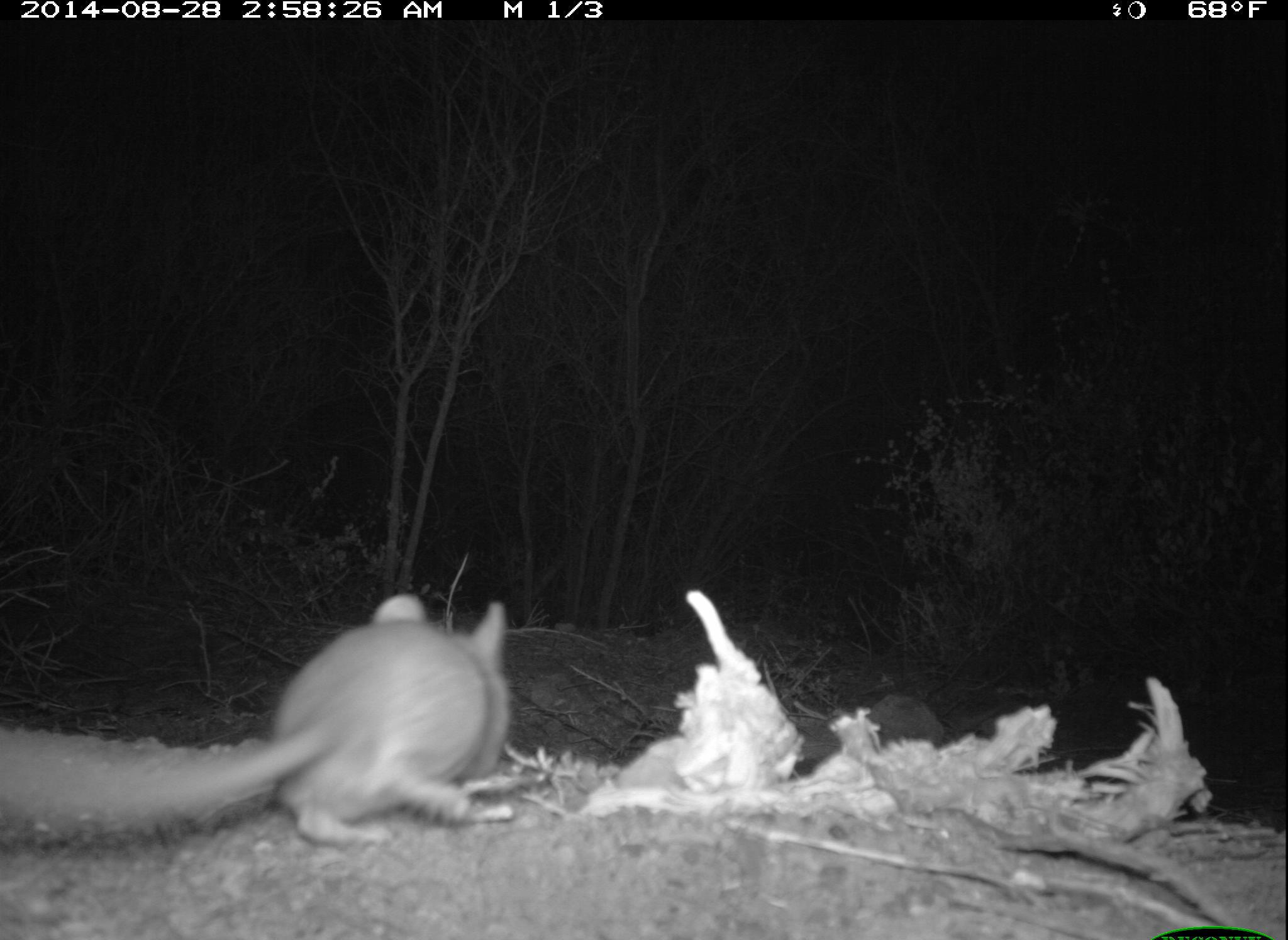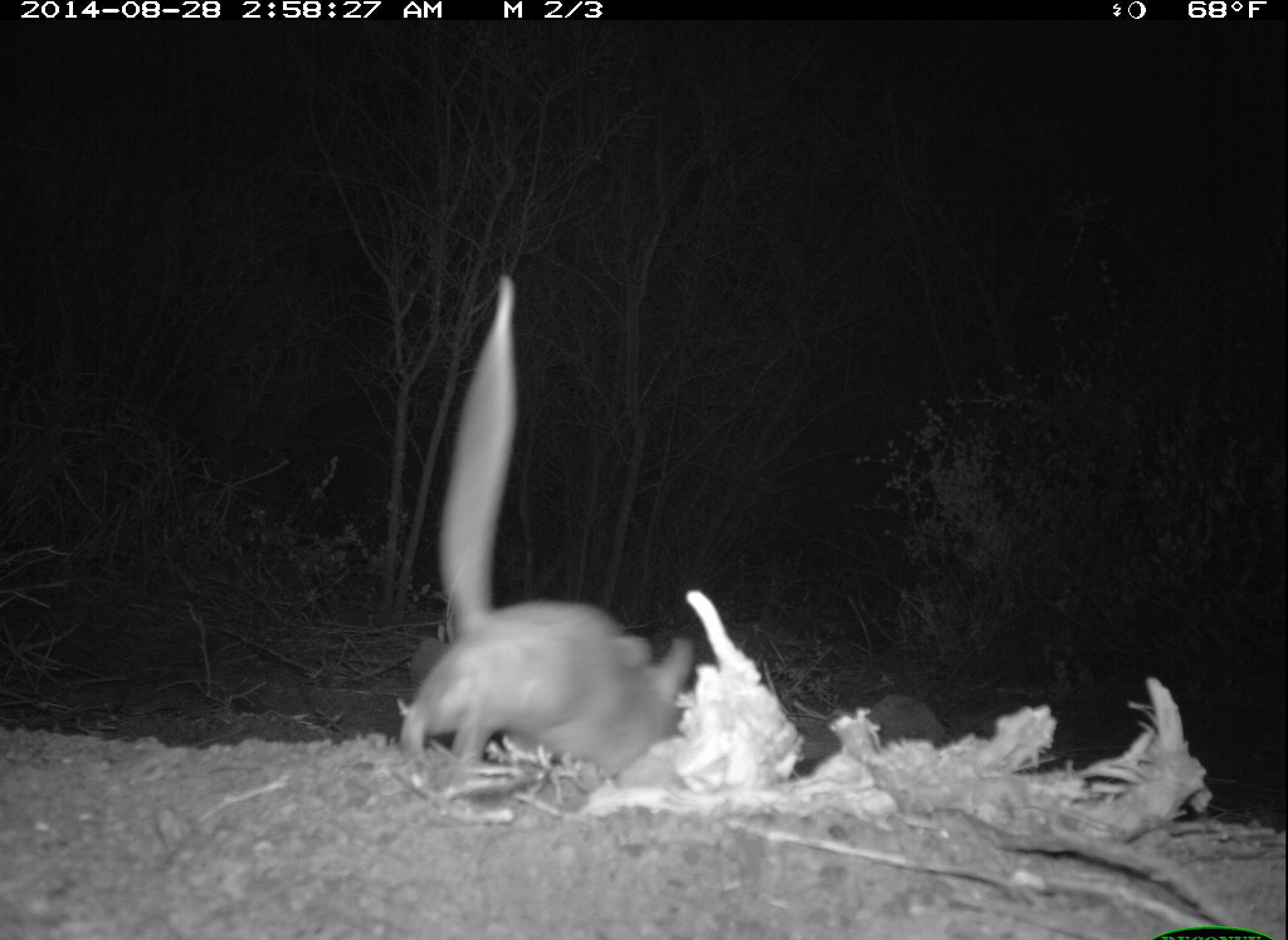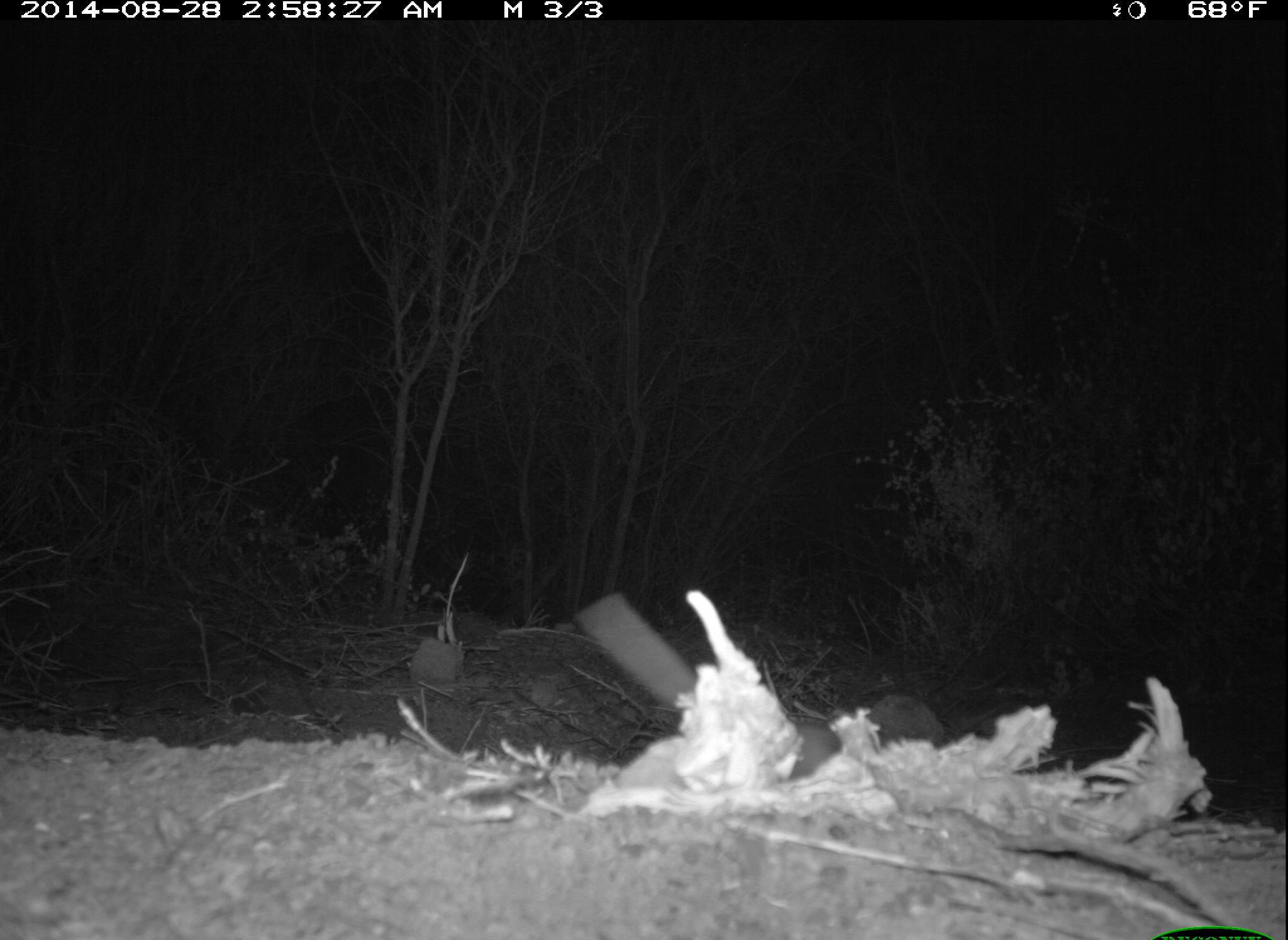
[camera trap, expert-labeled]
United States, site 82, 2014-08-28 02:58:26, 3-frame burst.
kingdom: Animalia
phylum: Chordata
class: Mammalia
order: Rodentia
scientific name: Rodentia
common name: rodent